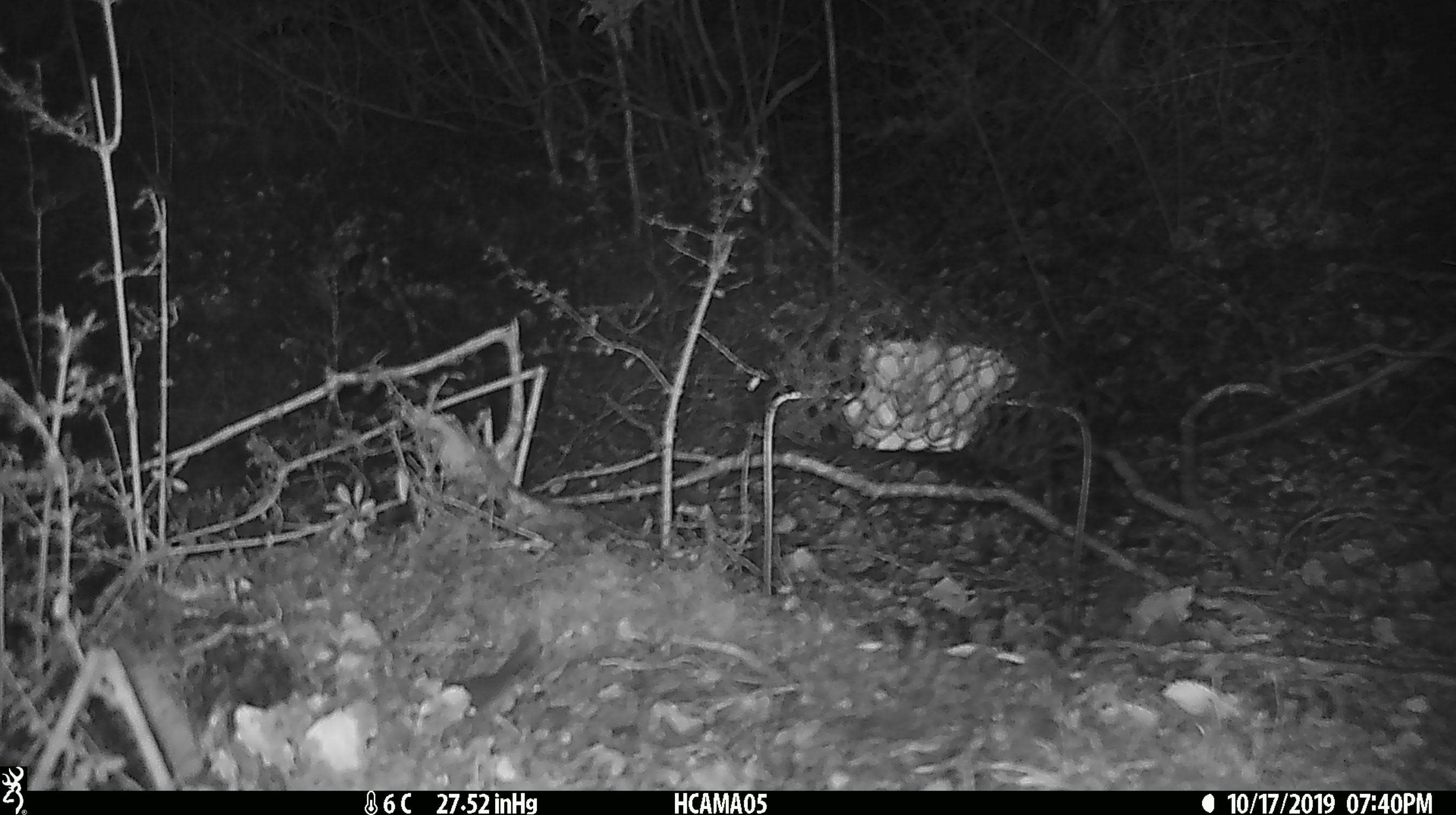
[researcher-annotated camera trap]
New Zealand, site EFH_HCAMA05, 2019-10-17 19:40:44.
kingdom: Animalia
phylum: Chordata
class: Mammalia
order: Rodentia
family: Muridae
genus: Mus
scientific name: Mus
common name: mouse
Mouse (Mus).